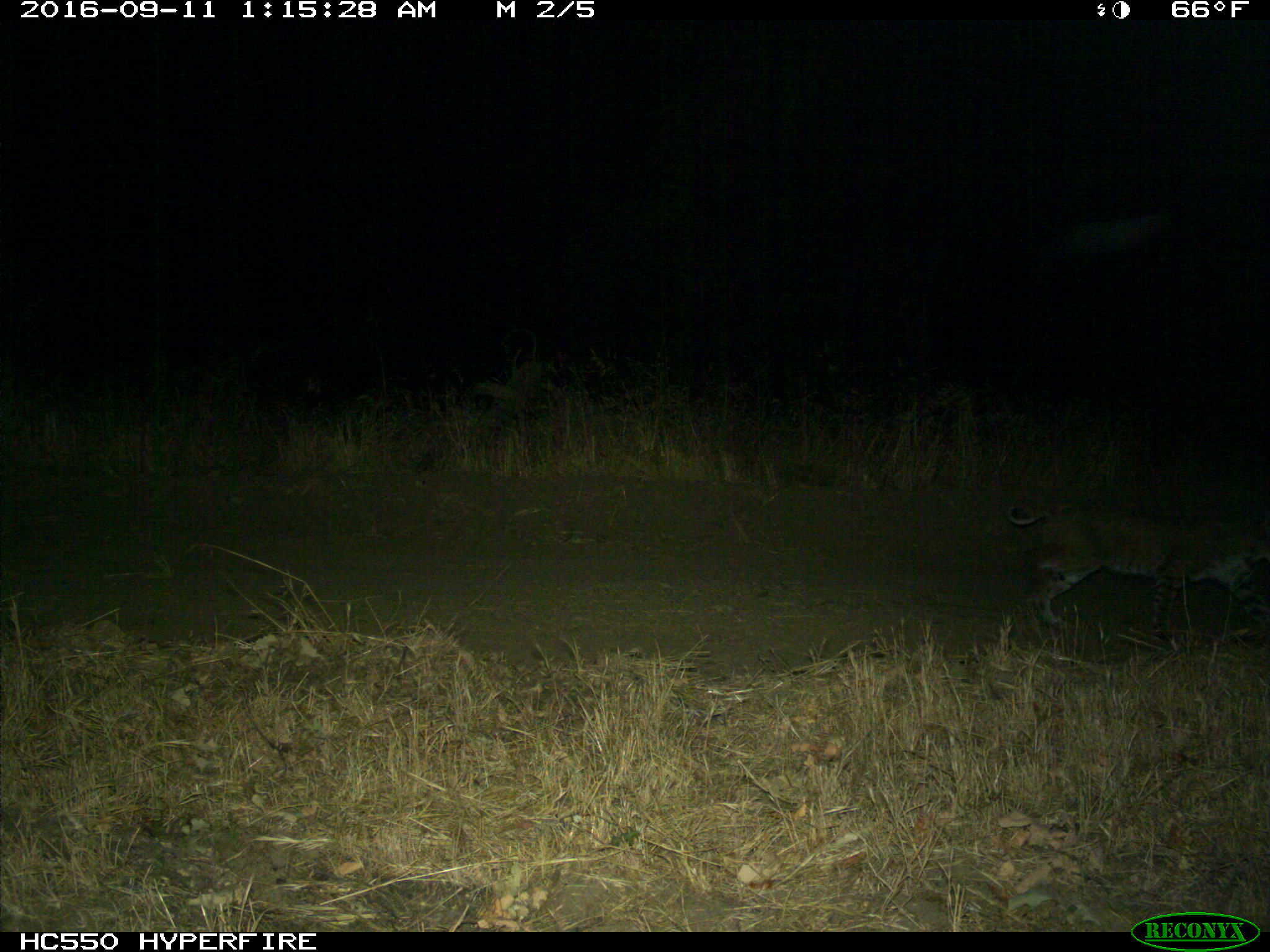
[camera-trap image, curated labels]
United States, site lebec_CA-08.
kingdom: Animalia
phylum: Chordata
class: Mammalia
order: Carnivora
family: Felidae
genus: Lynx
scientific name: Lynx rufus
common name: bobcat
Lynx rufus (bobcat).